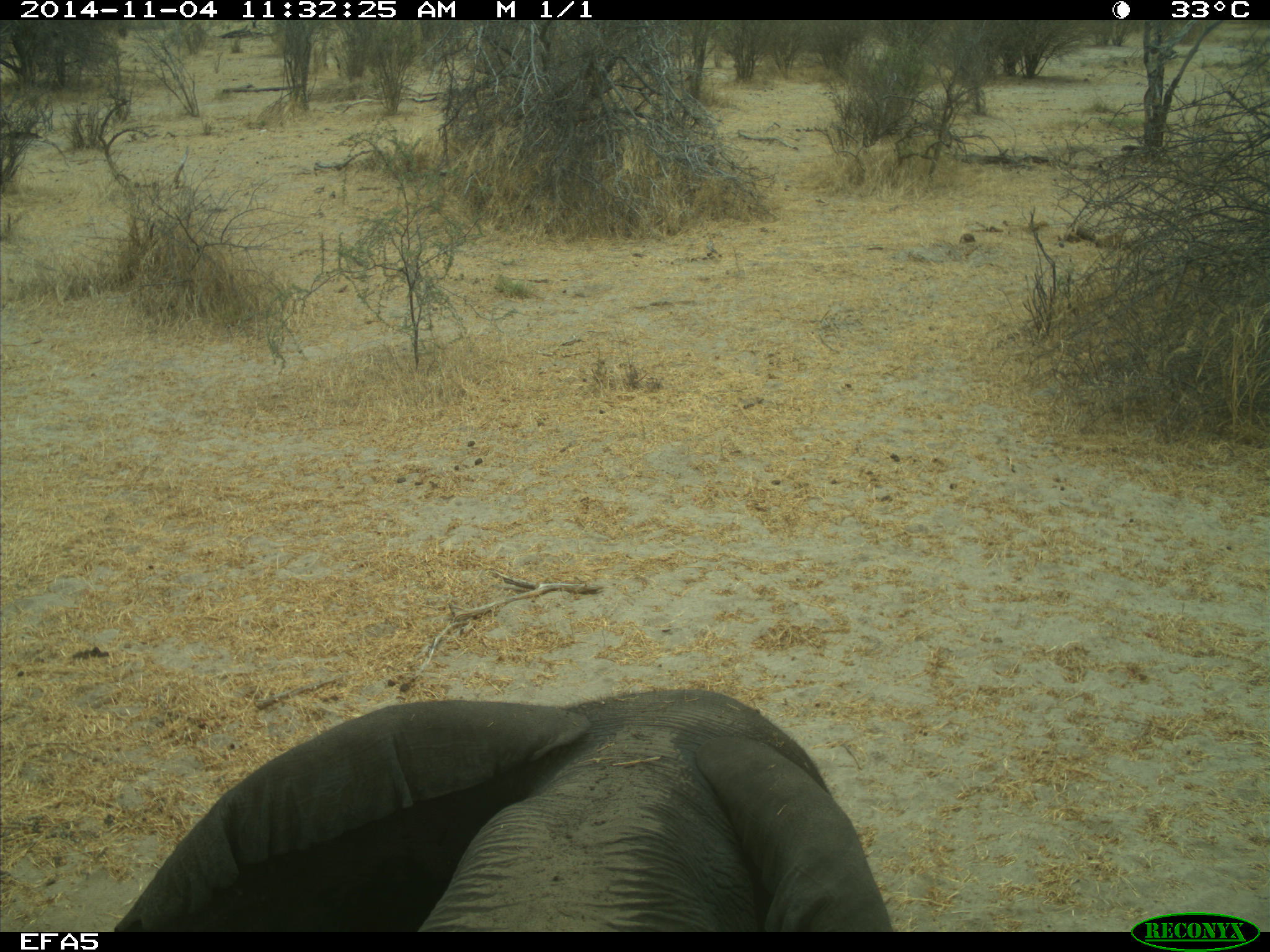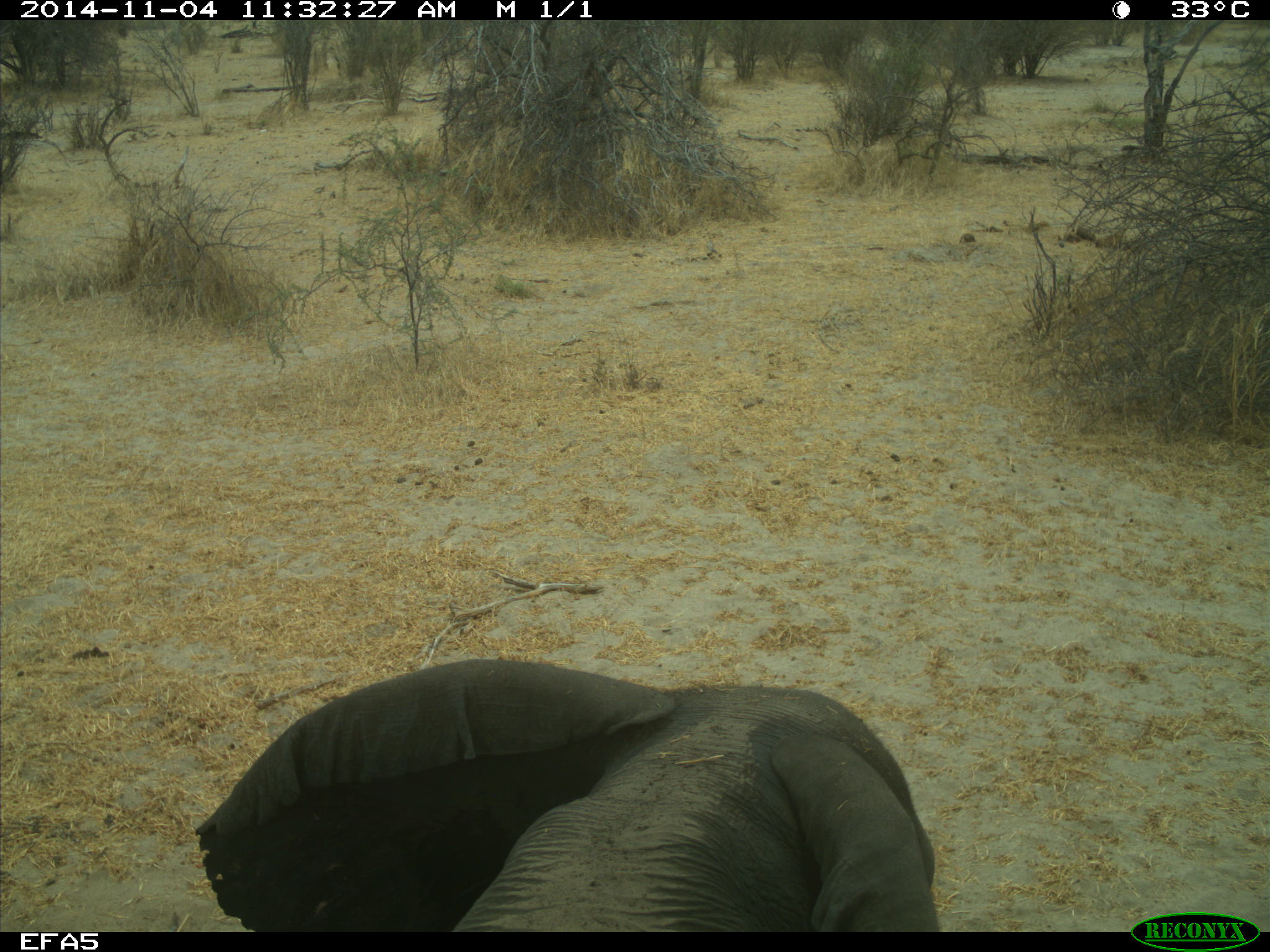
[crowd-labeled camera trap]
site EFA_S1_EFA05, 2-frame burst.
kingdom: Animalia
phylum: Chordata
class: Mammalia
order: Proboscidea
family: Elephantidae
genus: Loxodonta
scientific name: Loxodonta africana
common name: african bush elephant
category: elephant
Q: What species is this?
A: Elephant (african bush elephant) (Loxodonta africana).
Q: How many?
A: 51+.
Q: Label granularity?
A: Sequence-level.